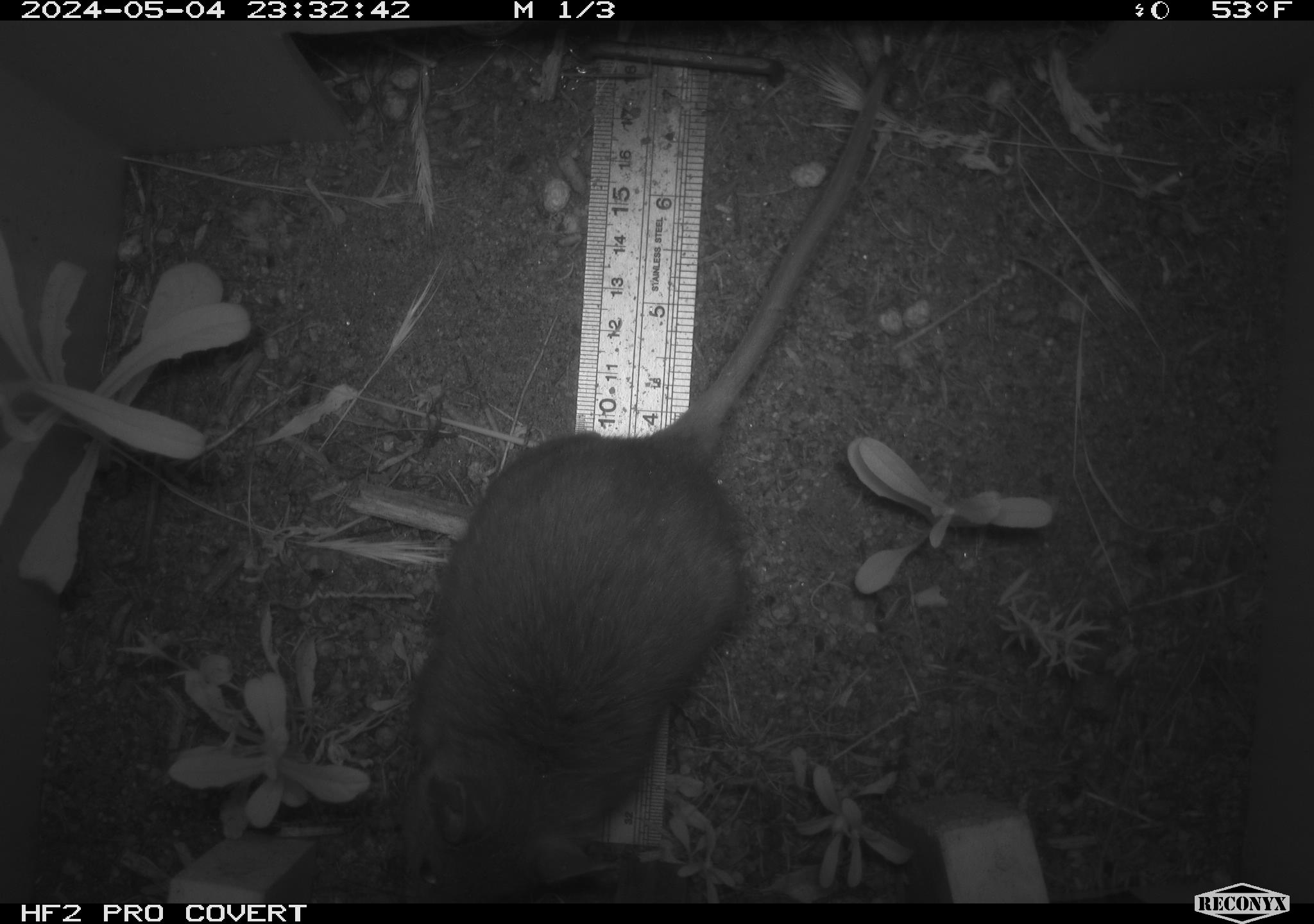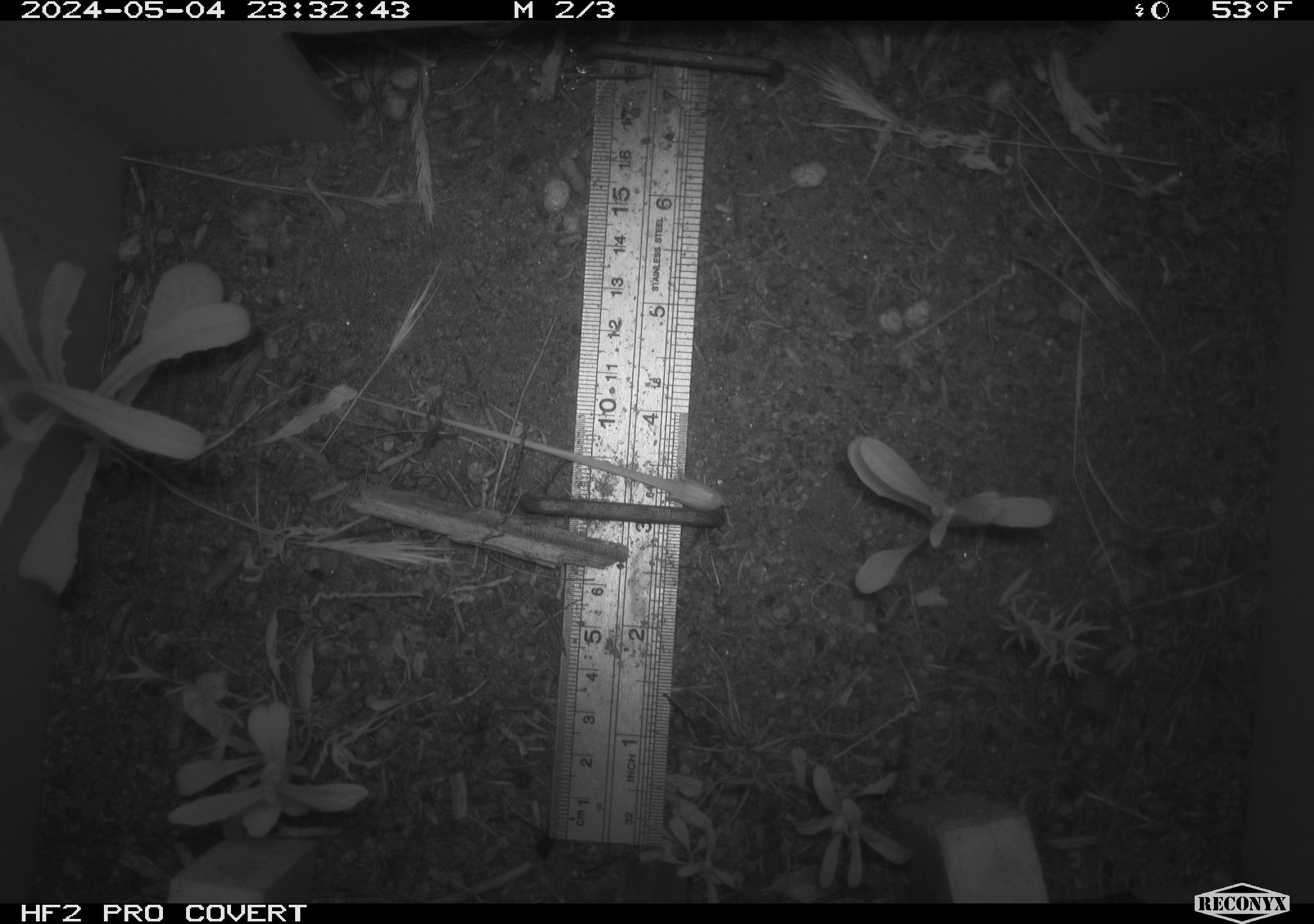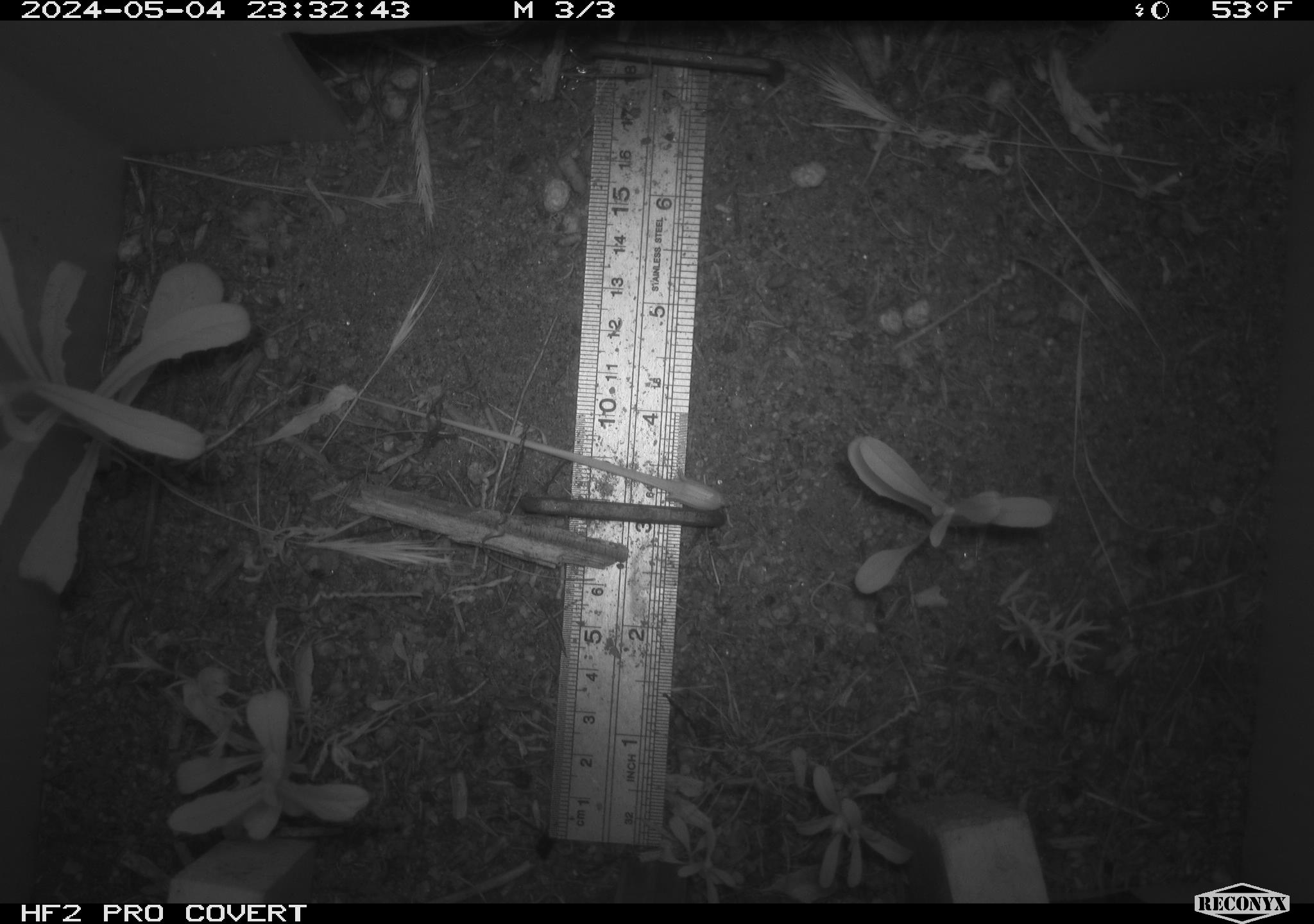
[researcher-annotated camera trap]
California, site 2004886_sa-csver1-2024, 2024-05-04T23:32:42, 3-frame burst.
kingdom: Animalia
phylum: Chordata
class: Mammalia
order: Rodentia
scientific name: Rodentia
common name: rodent